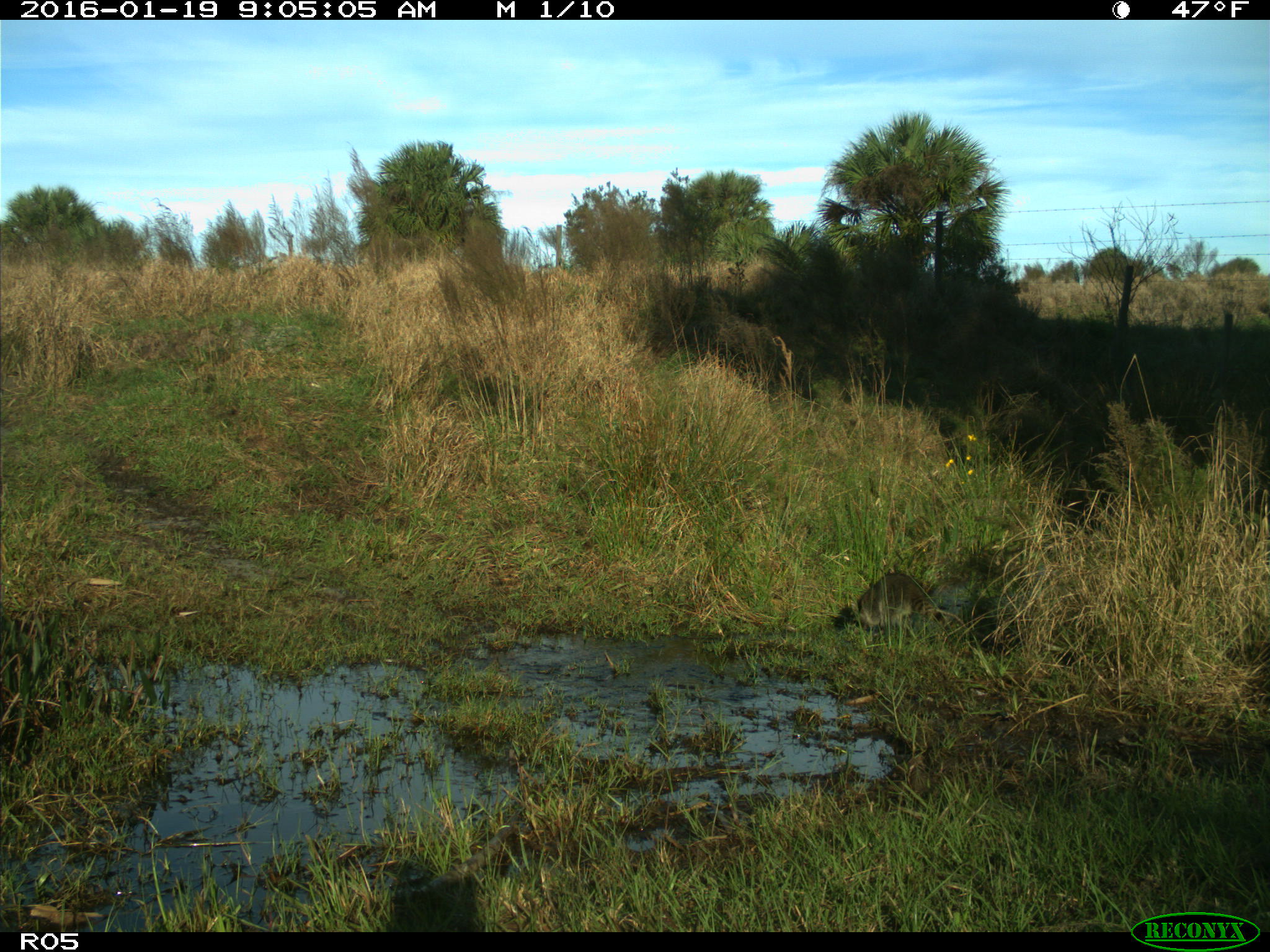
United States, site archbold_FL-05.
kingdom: Animalia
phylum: Chordata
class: Mammalia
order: Carnivora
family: Procyonidae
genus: Procyon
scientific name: Procyon lotor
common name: common raccoon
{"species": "Procyon lotor (common raccoon)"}